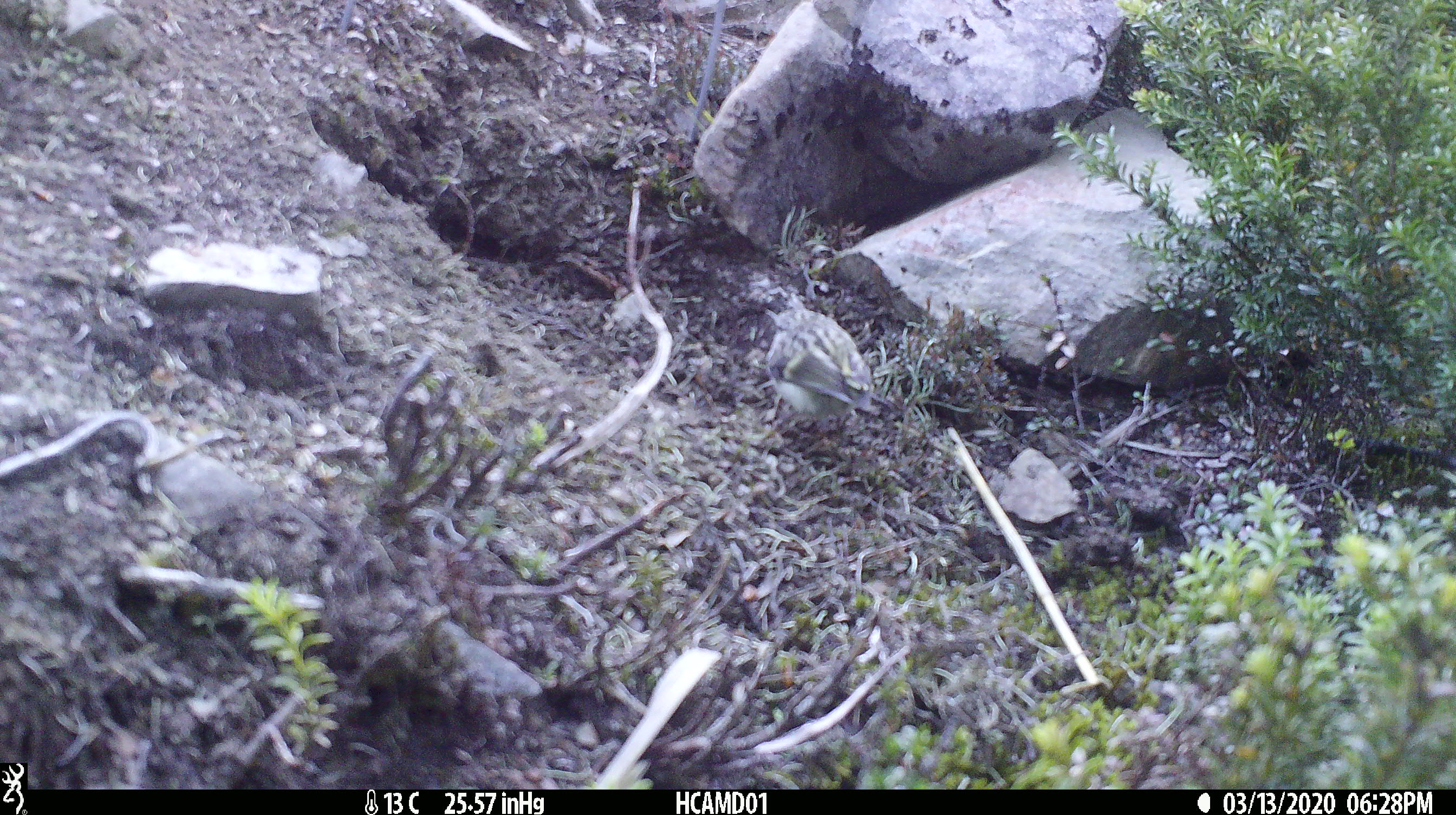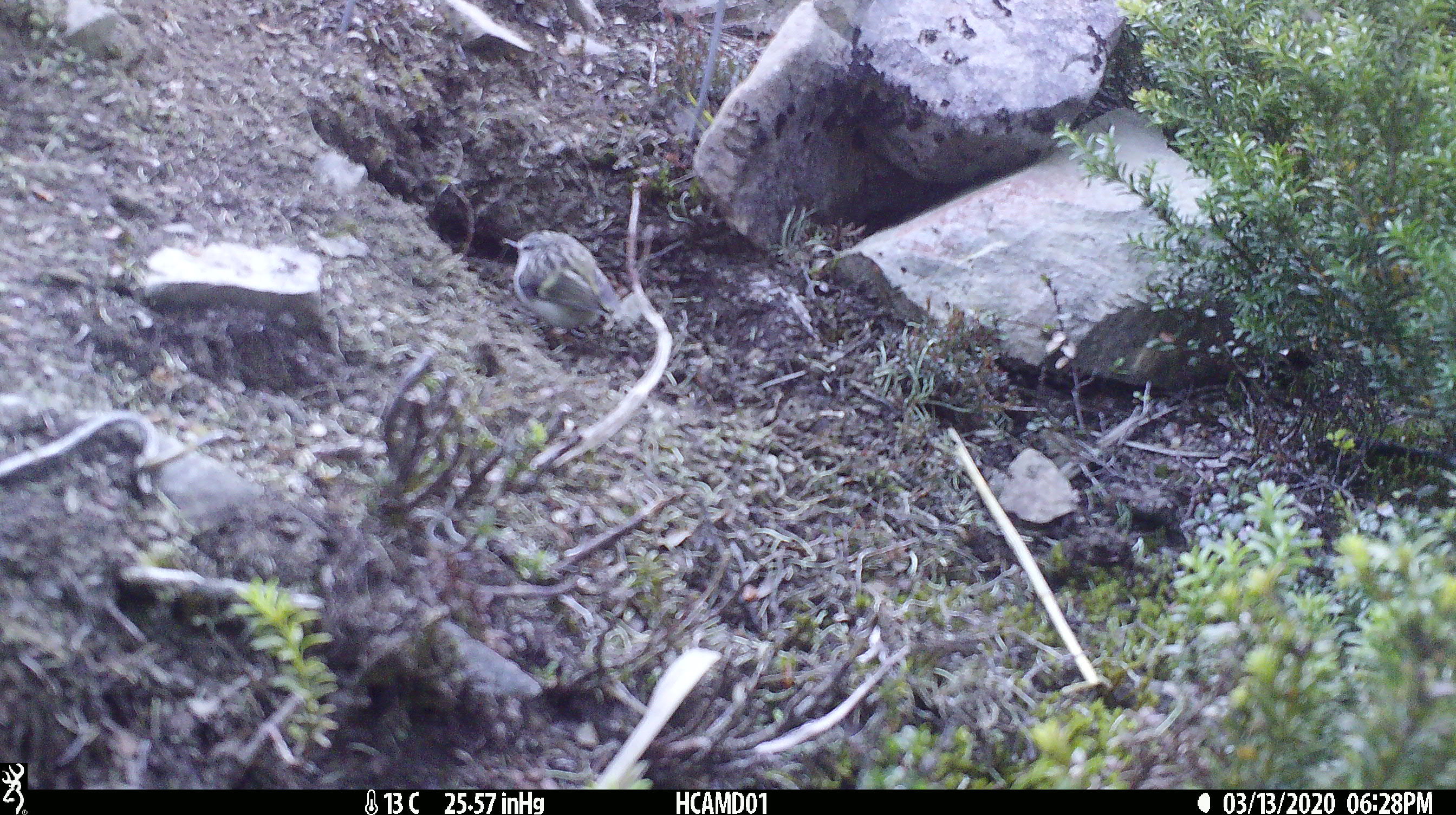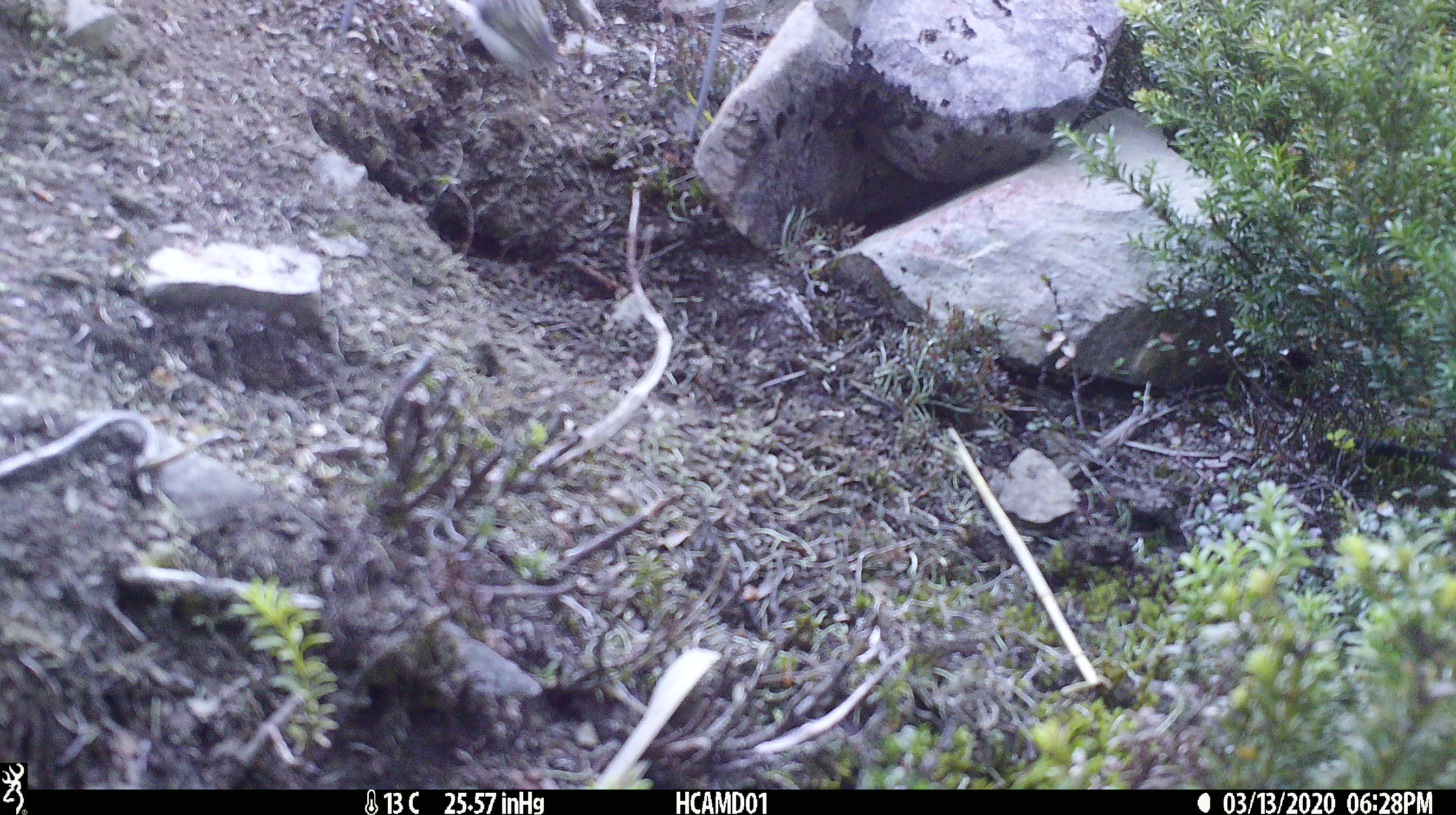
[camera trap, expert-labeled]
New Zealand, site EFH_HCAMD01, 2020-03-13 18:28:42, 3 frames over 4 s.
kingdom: Animalia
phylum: Chordata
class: Aves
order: Passeriformes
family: Acanthisittidae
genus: Acanthisitta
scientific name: Acanthisitta chloris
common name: rifleman